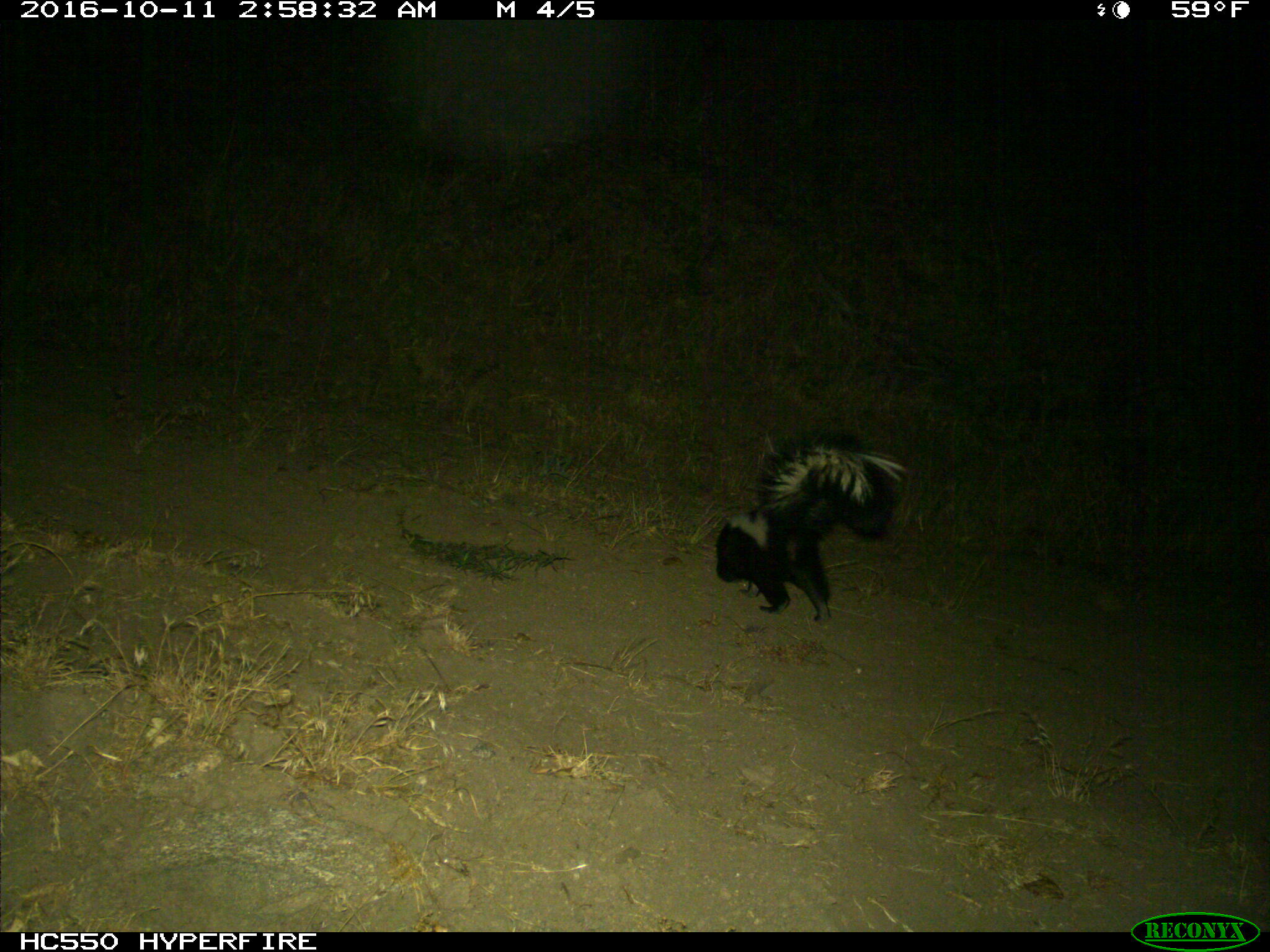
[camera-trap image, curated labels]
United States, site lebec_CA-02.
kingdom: Animalia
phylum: Chordata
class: Mammalia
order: Carnivora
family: Mephitidae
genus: Mephitis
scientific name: Mephitis mephitis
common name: striped skunk